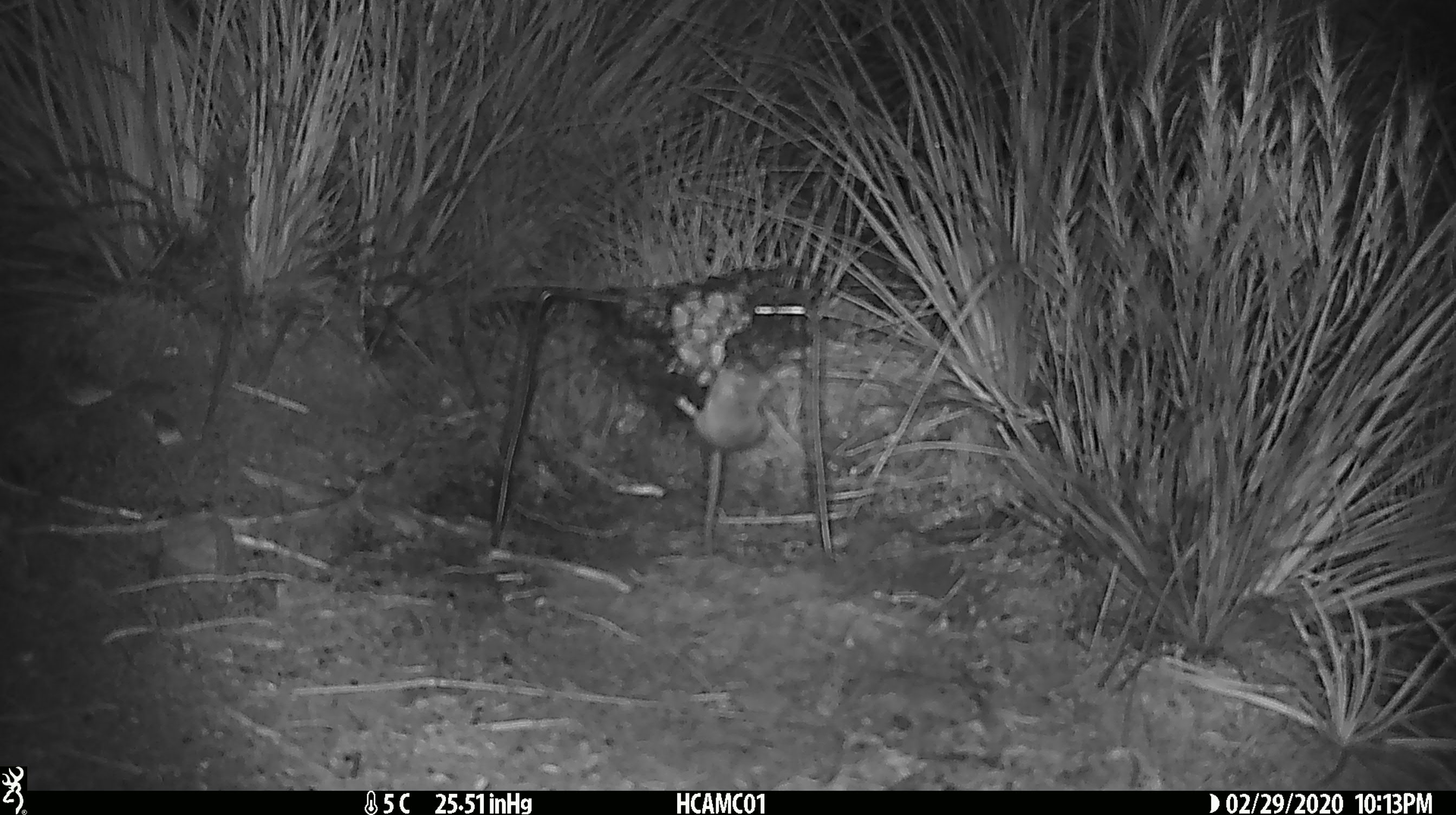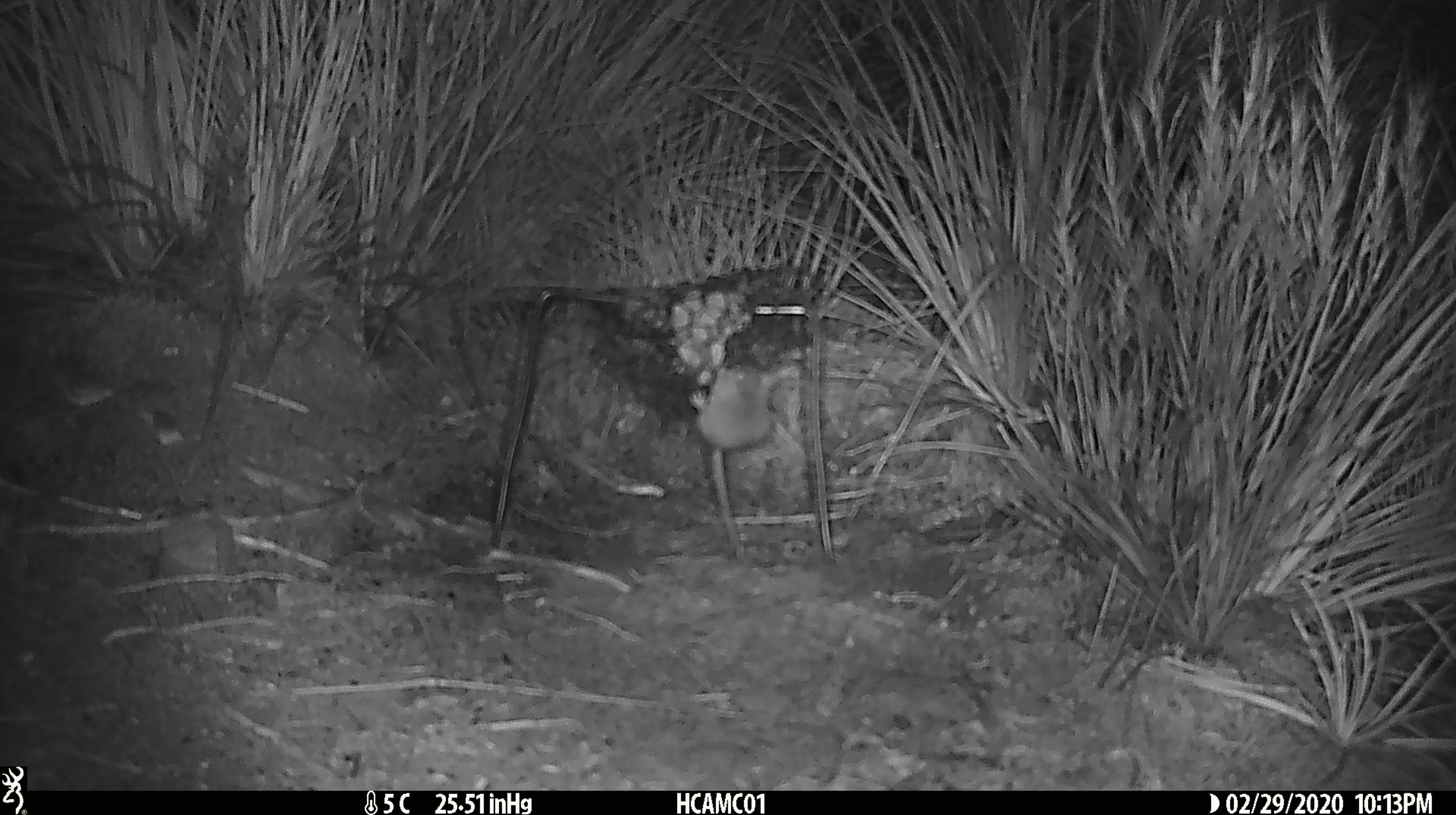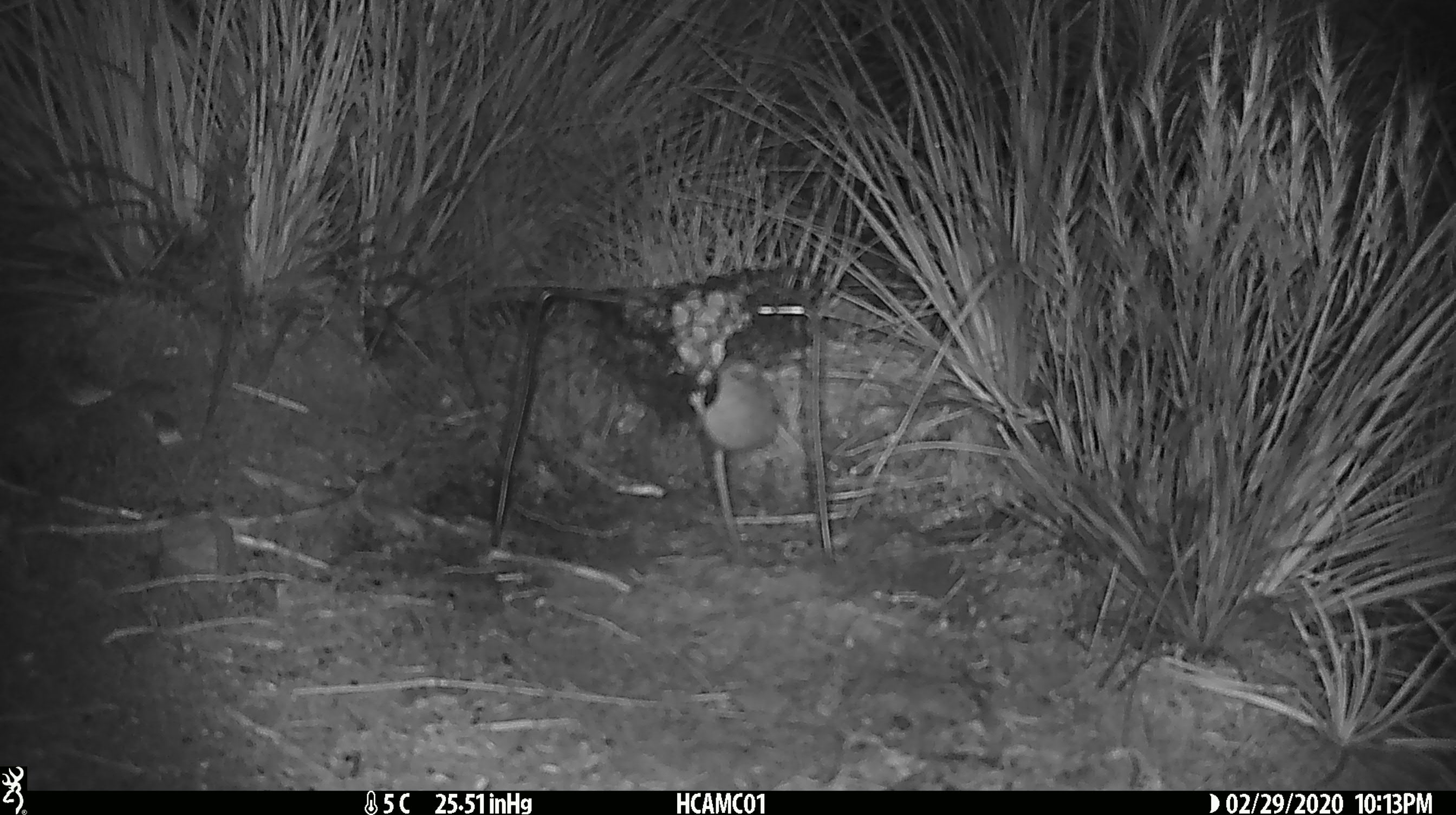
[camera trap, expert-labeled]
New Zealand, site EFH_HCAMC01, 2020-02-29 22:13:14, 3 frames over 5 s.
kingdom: Animalia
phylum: Chordata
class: Mammalia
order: Rodentia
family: Muridae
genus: Mus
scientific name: Mus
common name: mouse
Mouse (Mus).